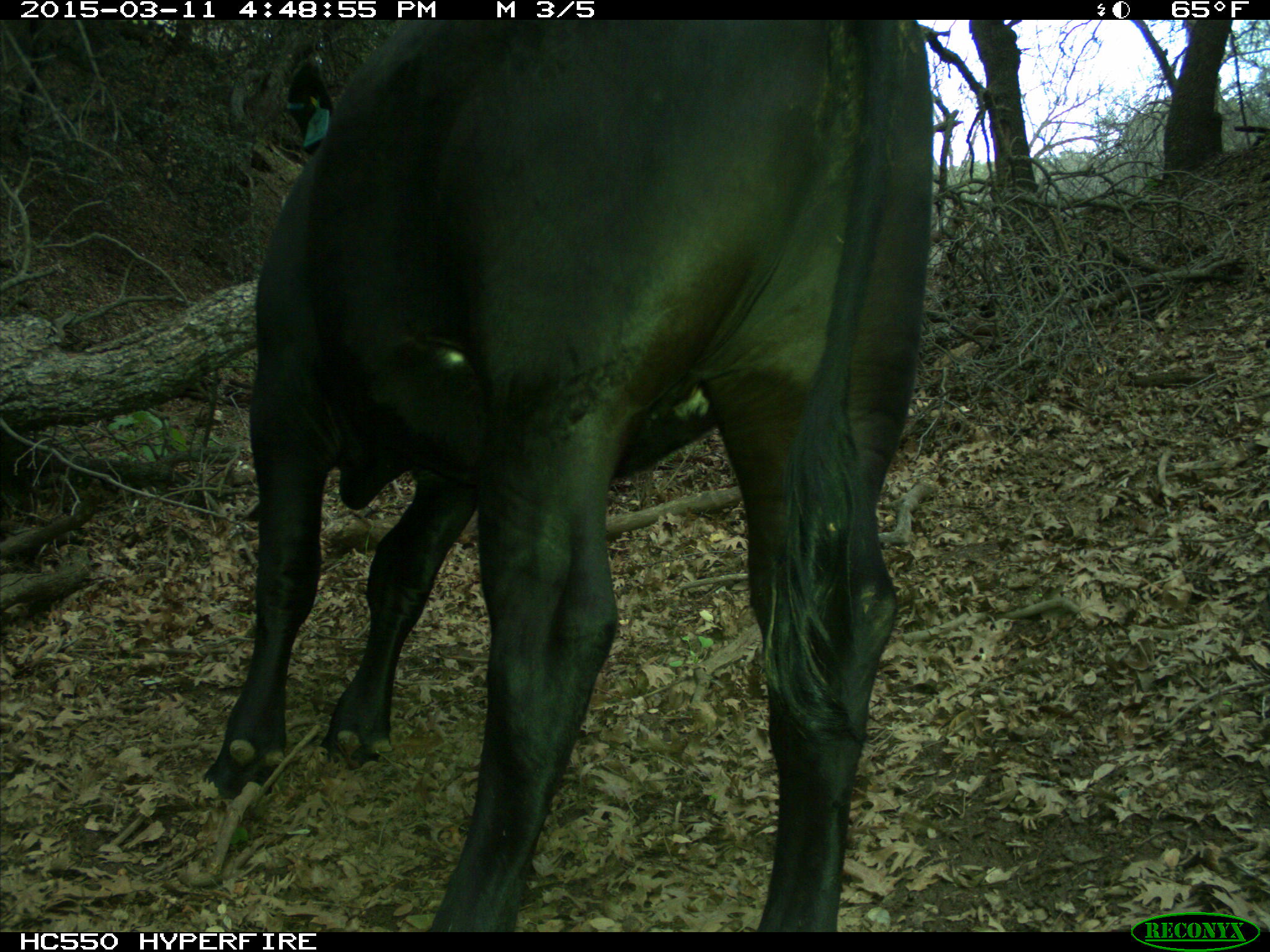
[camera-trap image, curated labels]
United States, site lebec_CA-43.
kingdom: Animalia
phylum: Chordata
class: Mammalia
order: Artiodactyla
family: Bovidae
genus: Bos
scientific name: Bos taurus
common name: domestic cow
Bos taurus (domestic cow).